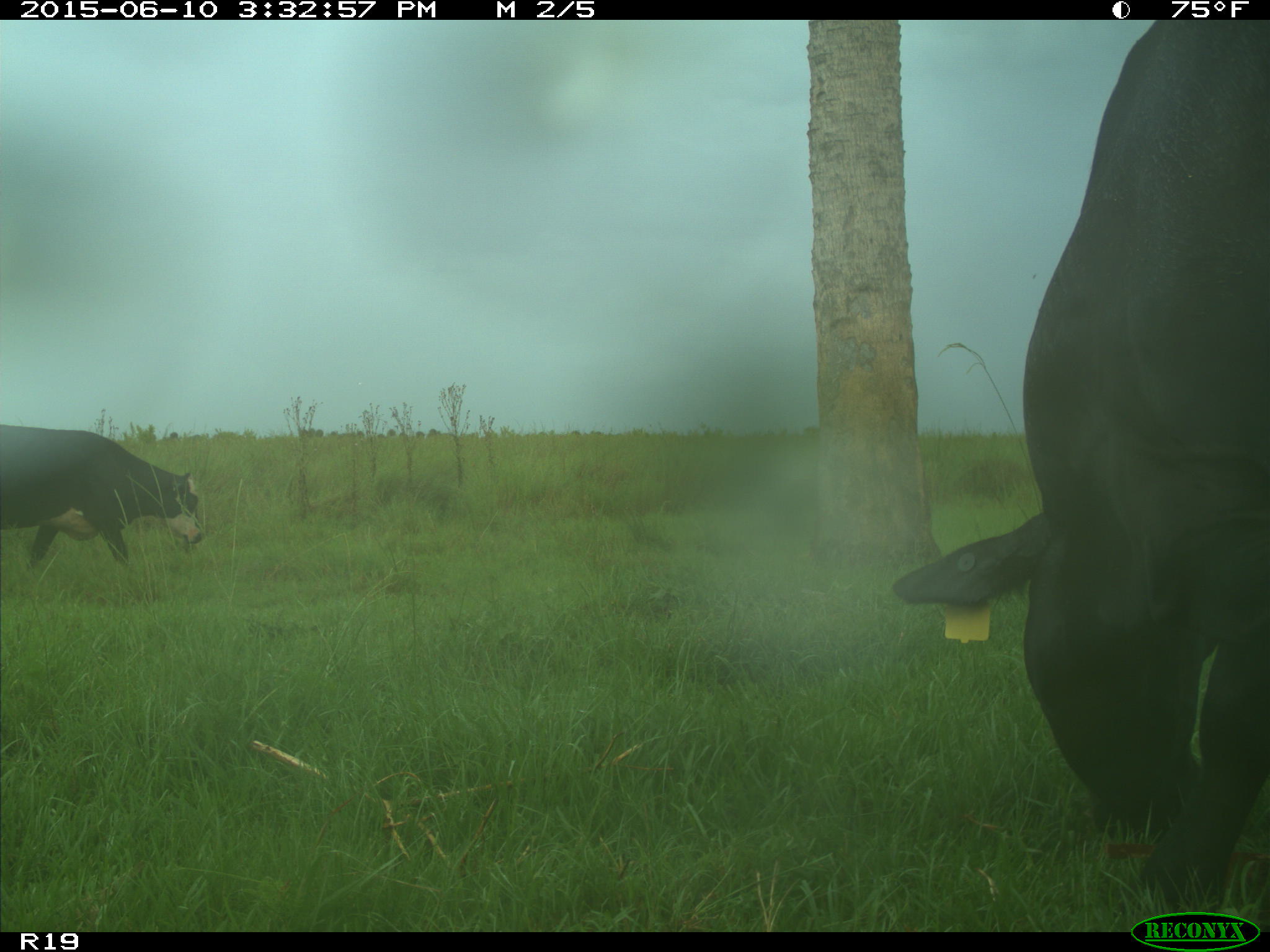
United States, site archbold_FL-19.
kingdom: Animalia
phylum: Chordata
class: Mammalia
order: Artiodactyla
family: Bovidae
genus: Bos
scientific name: Bos taurus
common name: domestic cow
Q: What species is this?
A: Bos taurus (domestic cow).